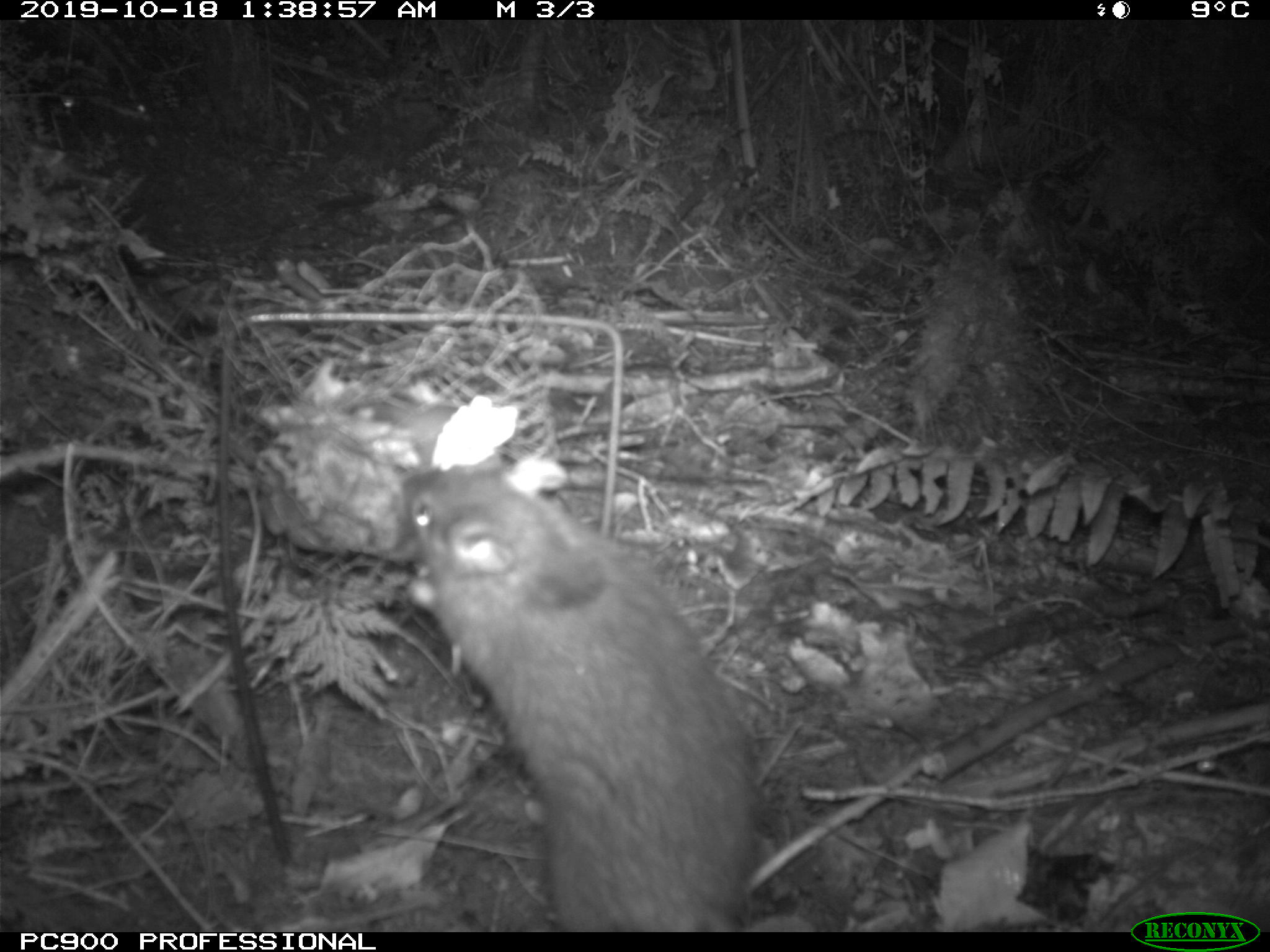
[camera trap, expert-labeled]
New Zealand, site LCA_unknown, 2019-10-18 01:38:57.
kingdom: Animalia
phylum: Chordata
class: Mammalia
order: Rodentia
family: Muridae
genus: Rattus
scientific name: Rattus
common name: rat